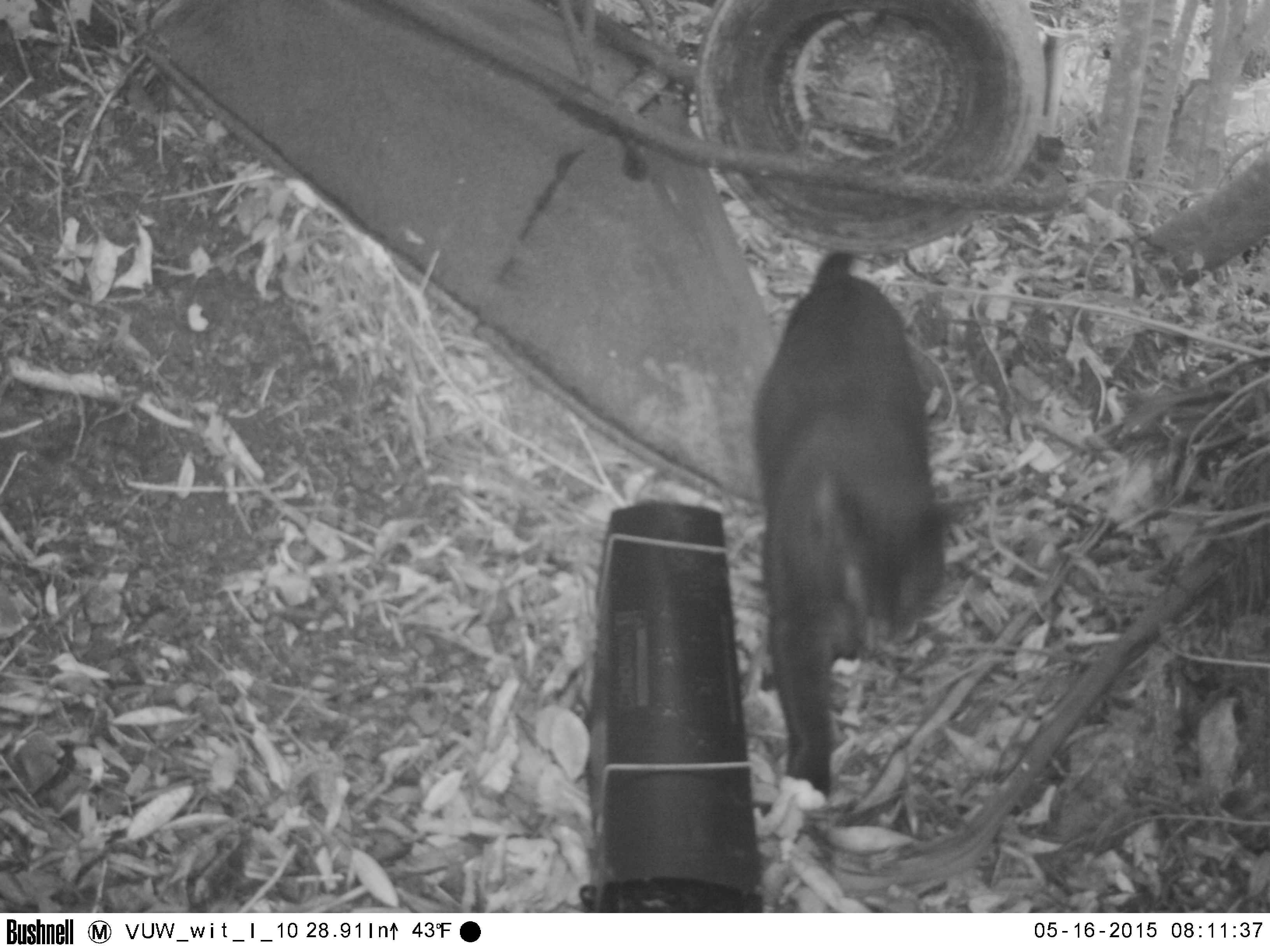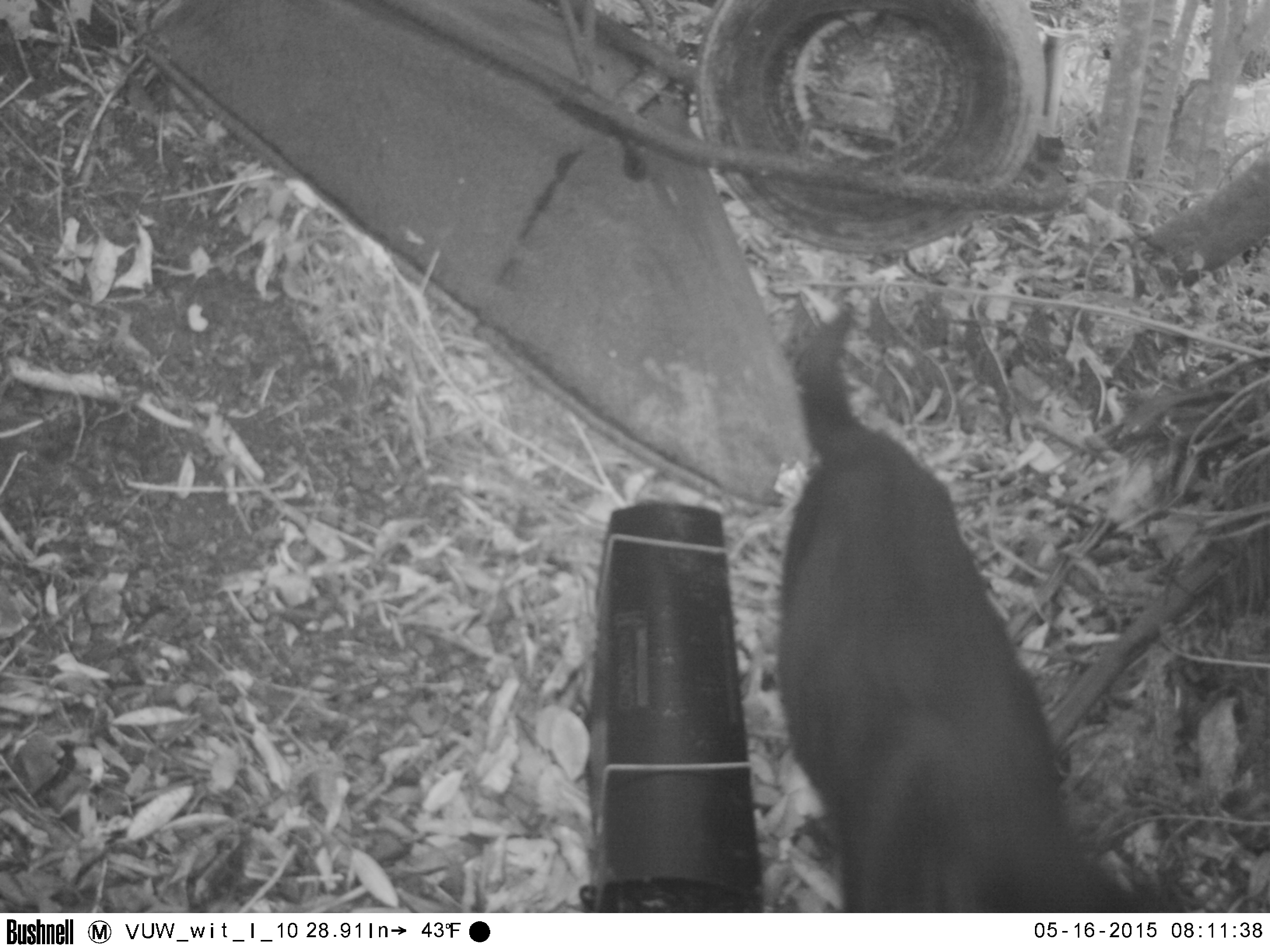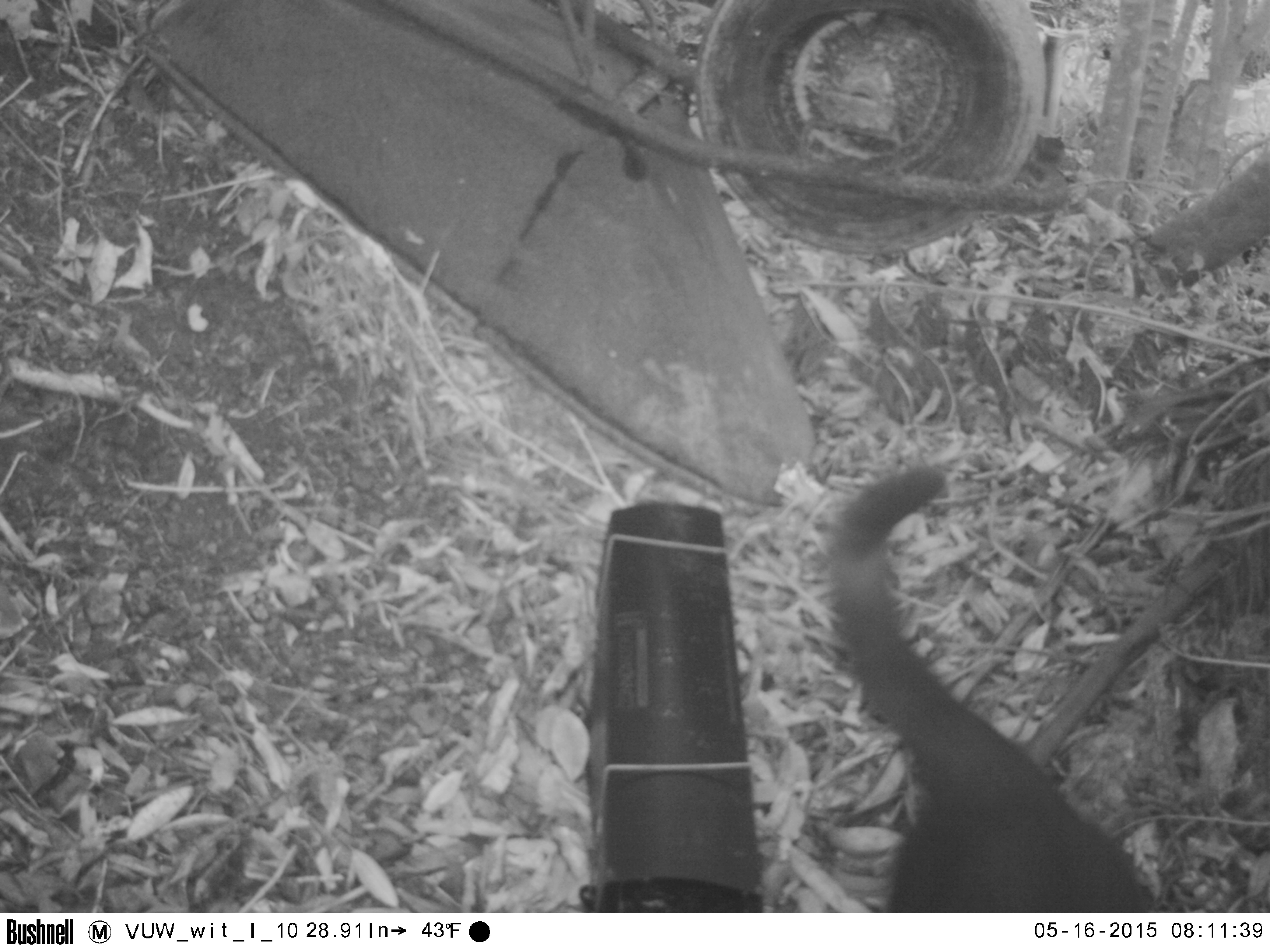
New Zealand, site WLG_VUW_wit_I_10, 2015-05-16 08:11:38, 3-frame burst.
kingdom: Animalia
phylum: Chordata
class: Mammalia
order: Carnivora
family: Felidae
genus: Felis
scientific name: Felis catus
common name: domestic cat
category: cat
Cat (domestic cat) (Felis catus).